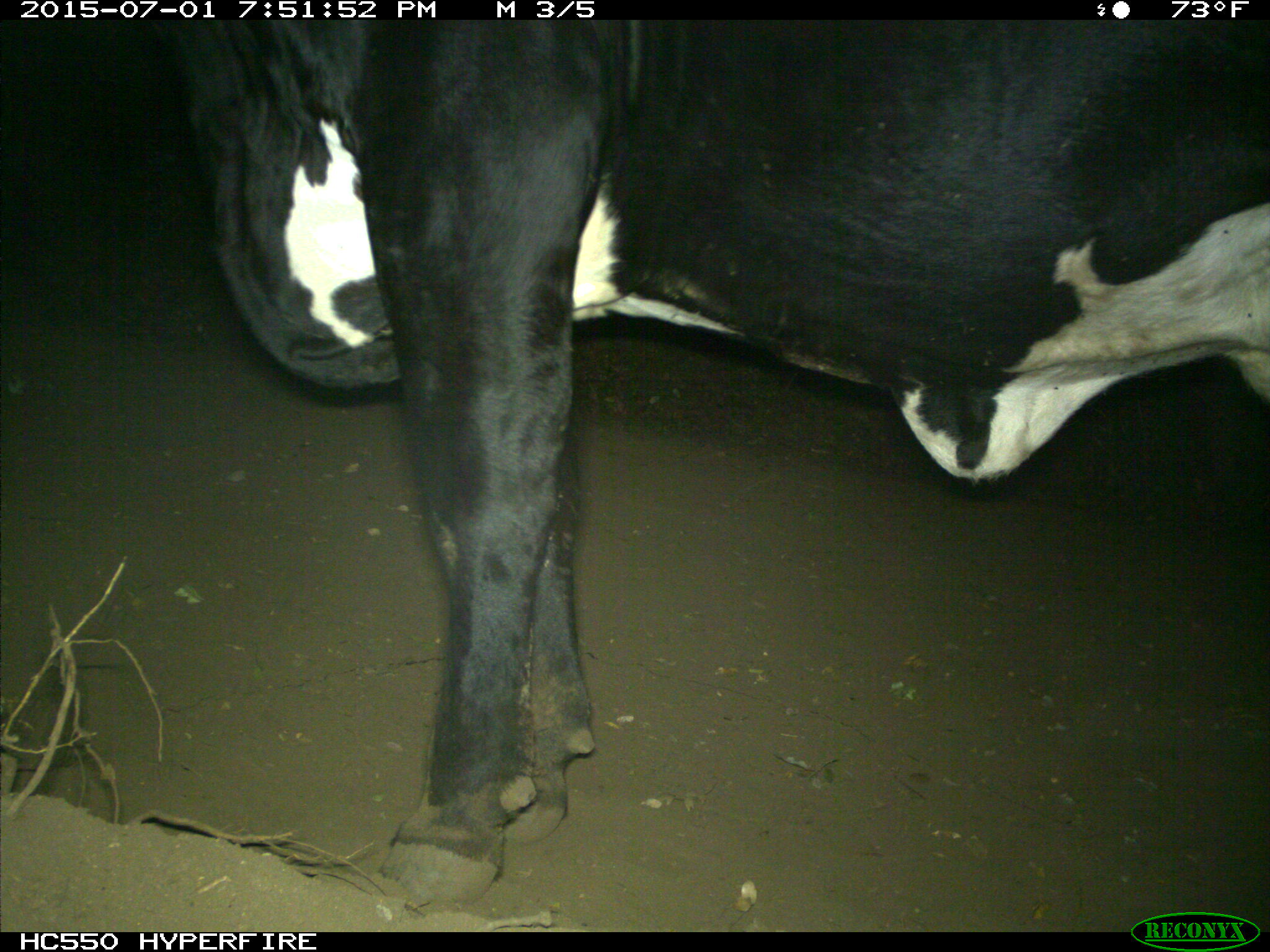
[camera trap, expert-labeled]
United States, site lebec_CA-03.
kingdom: Animalia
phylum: Chordata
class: Mammalia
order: Artiodactyla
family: Bovidae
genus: Bos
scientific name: Bos taurus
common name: domestic cow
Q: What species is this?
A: Bos taurus (domestic cow).